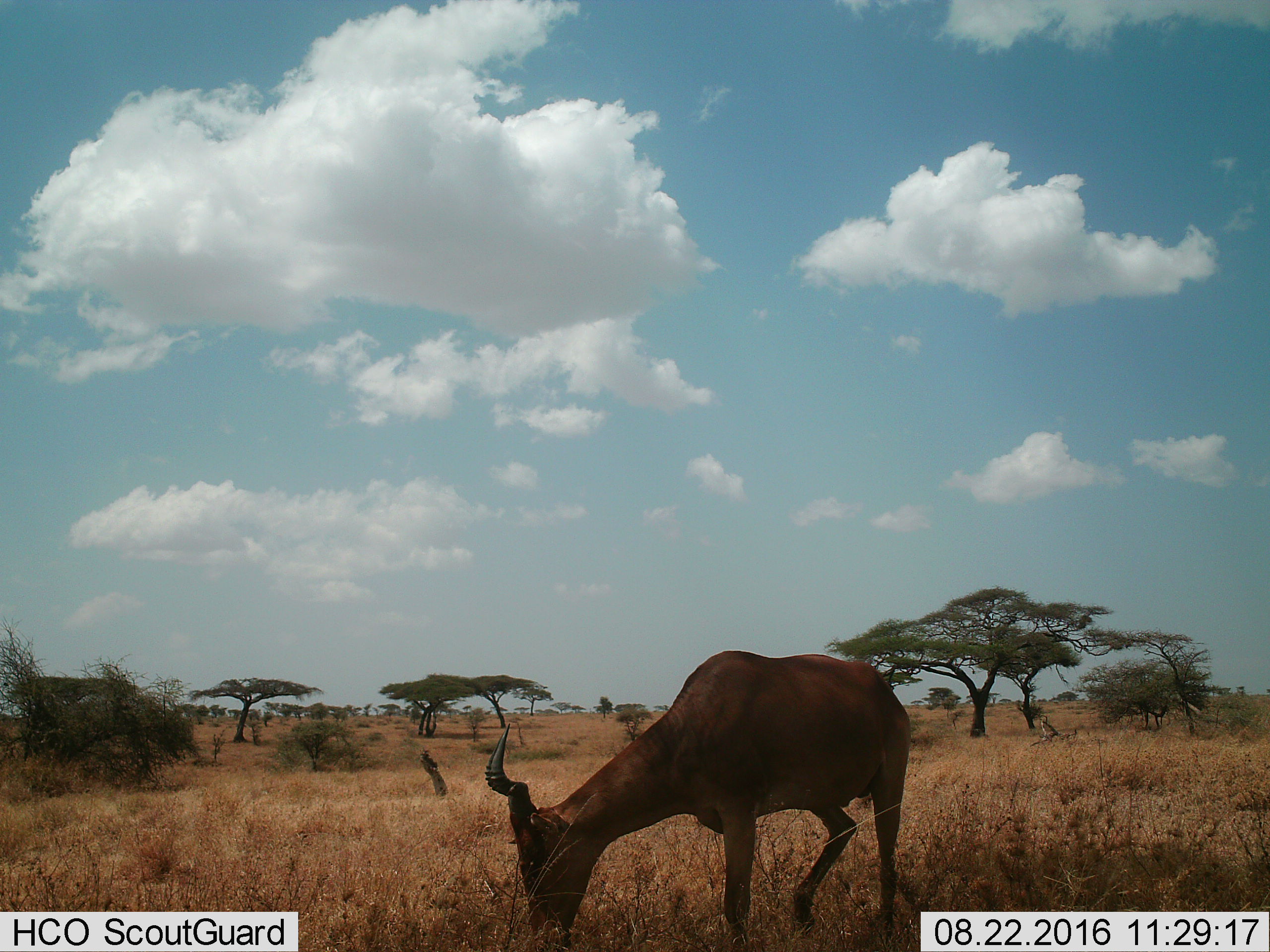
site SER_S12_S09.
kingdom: Animalia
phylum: Chordata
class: Mammalia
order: Artiodactyla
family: Bovidae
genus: Alcelaphus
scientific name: Alcelaphus buselaphus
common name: hartebeest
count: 1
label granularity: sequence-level